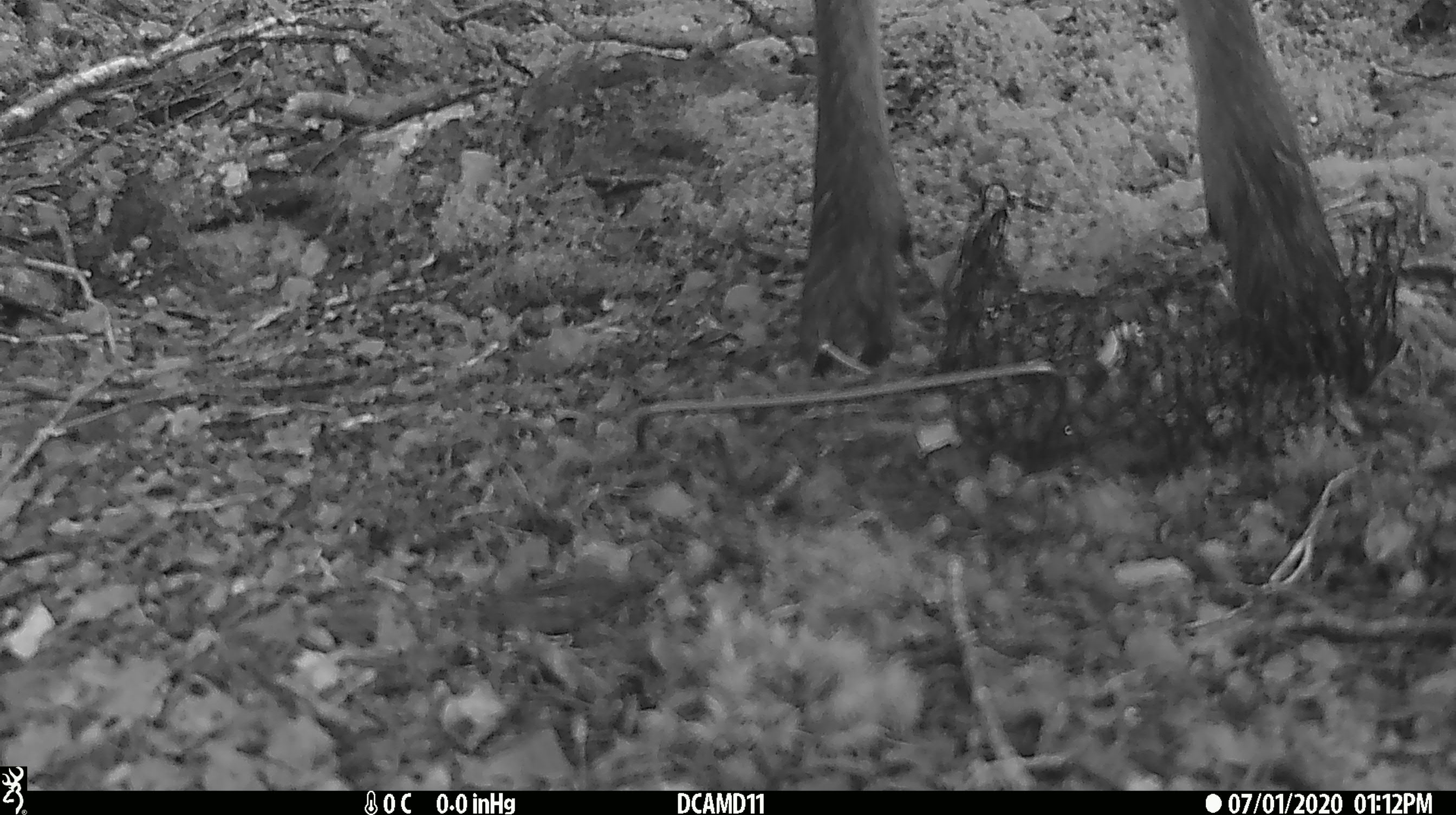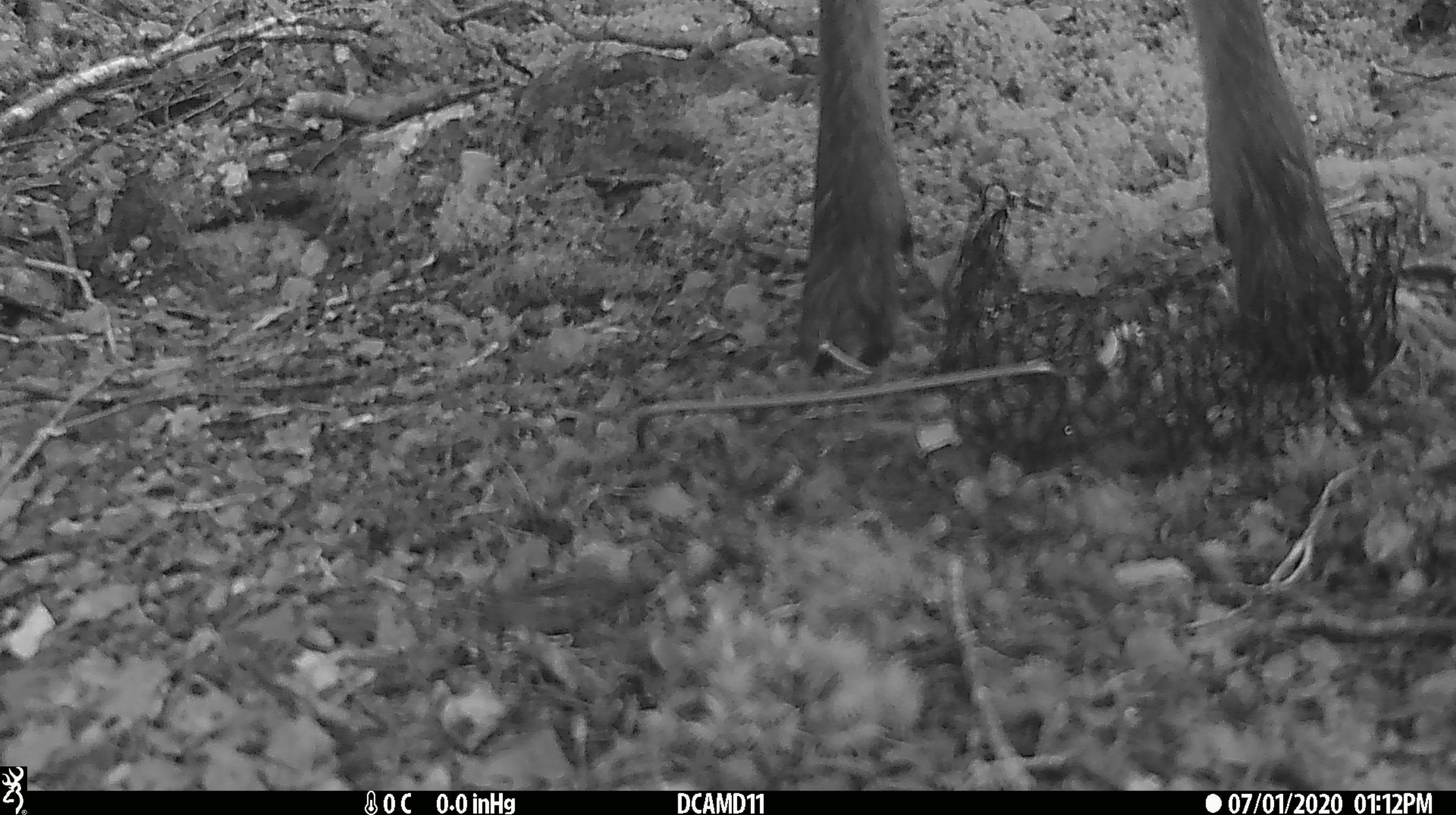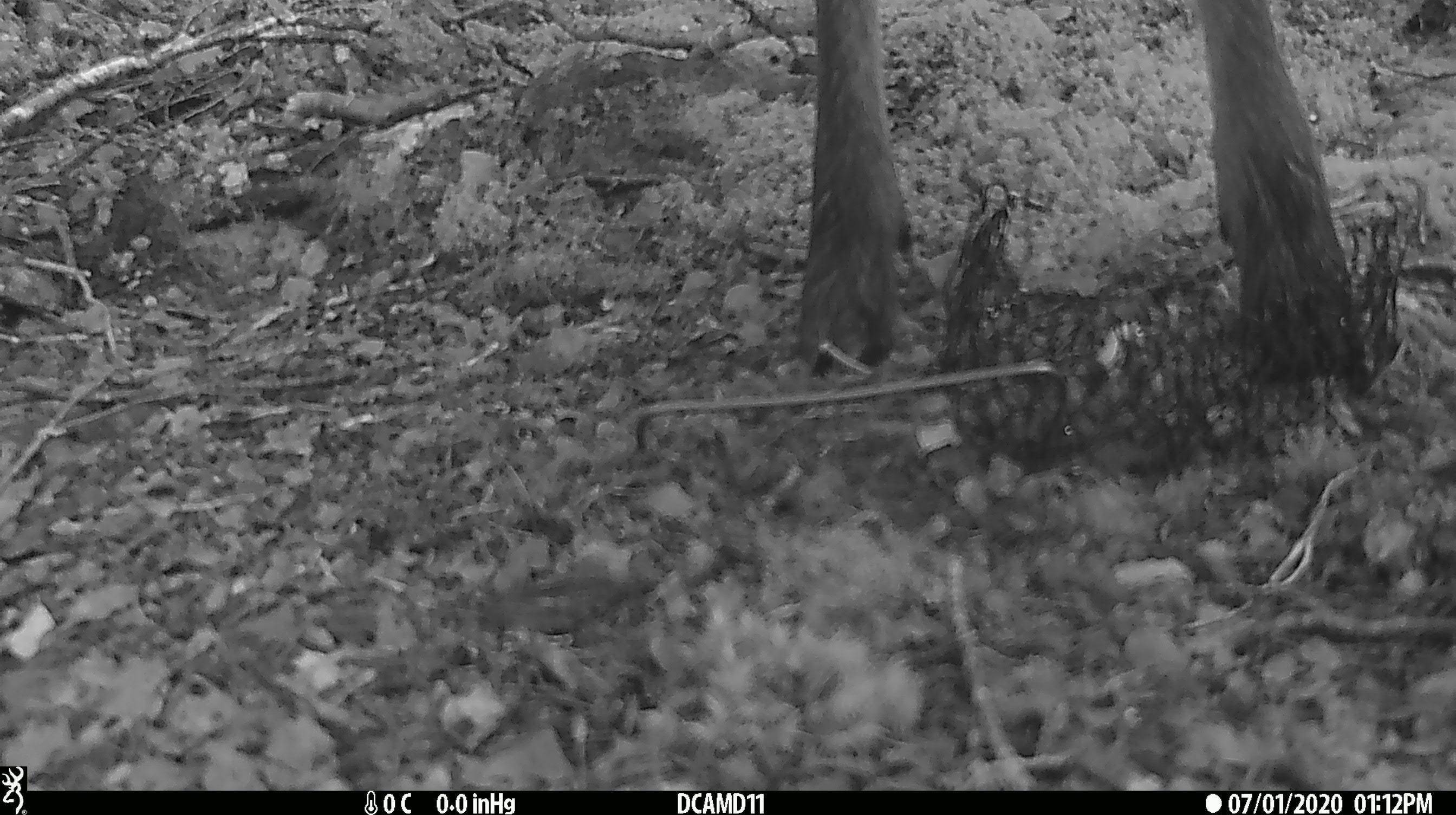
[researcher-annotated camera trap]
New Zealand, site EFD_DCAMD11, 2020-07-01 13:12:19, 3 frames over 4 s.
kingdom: Animalia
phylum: Chordata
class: Mammalia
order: Artiodactyla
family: Cervidae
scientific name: Cervidae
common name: deer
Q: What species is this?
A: Deer (Cervidae).